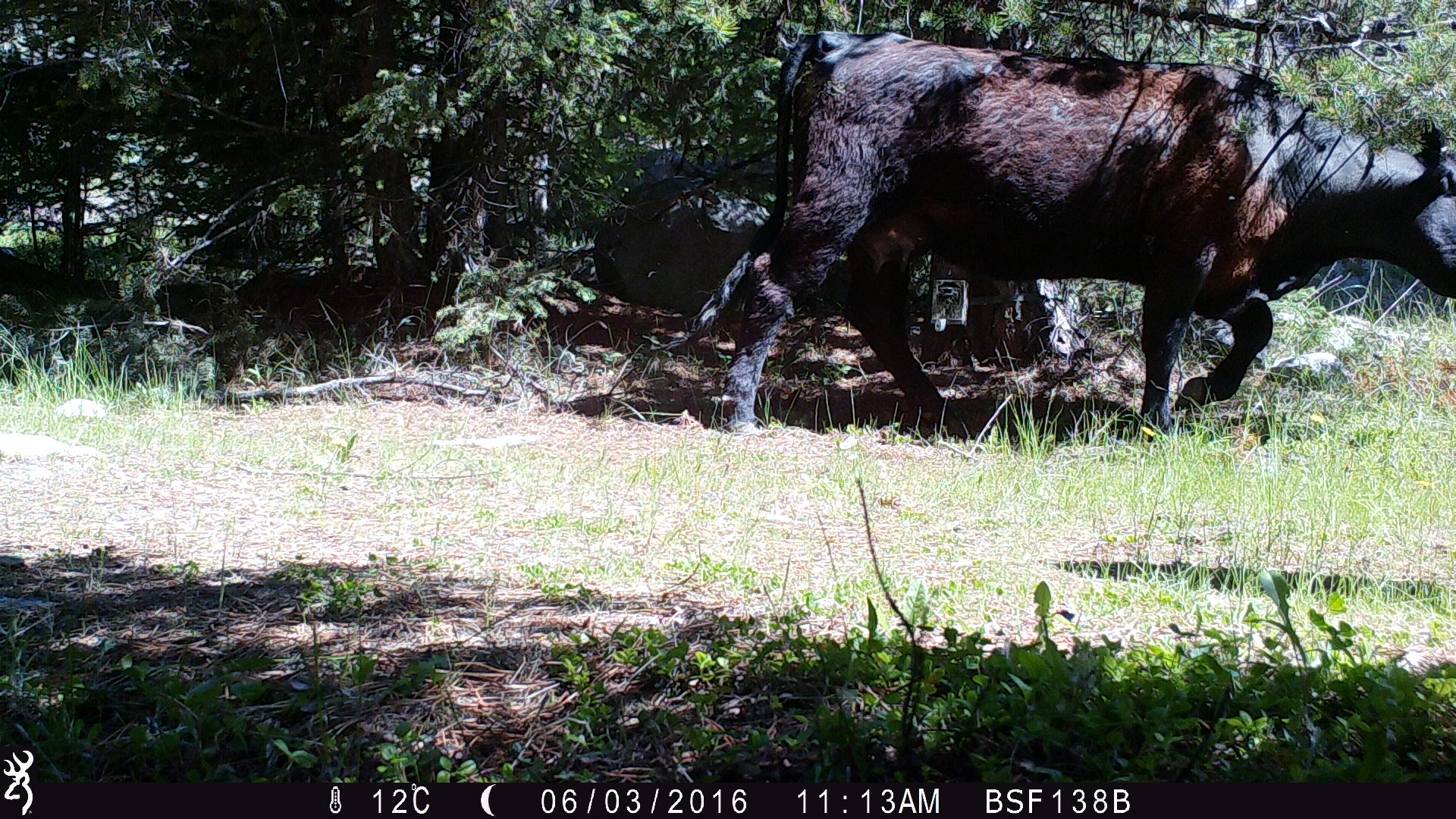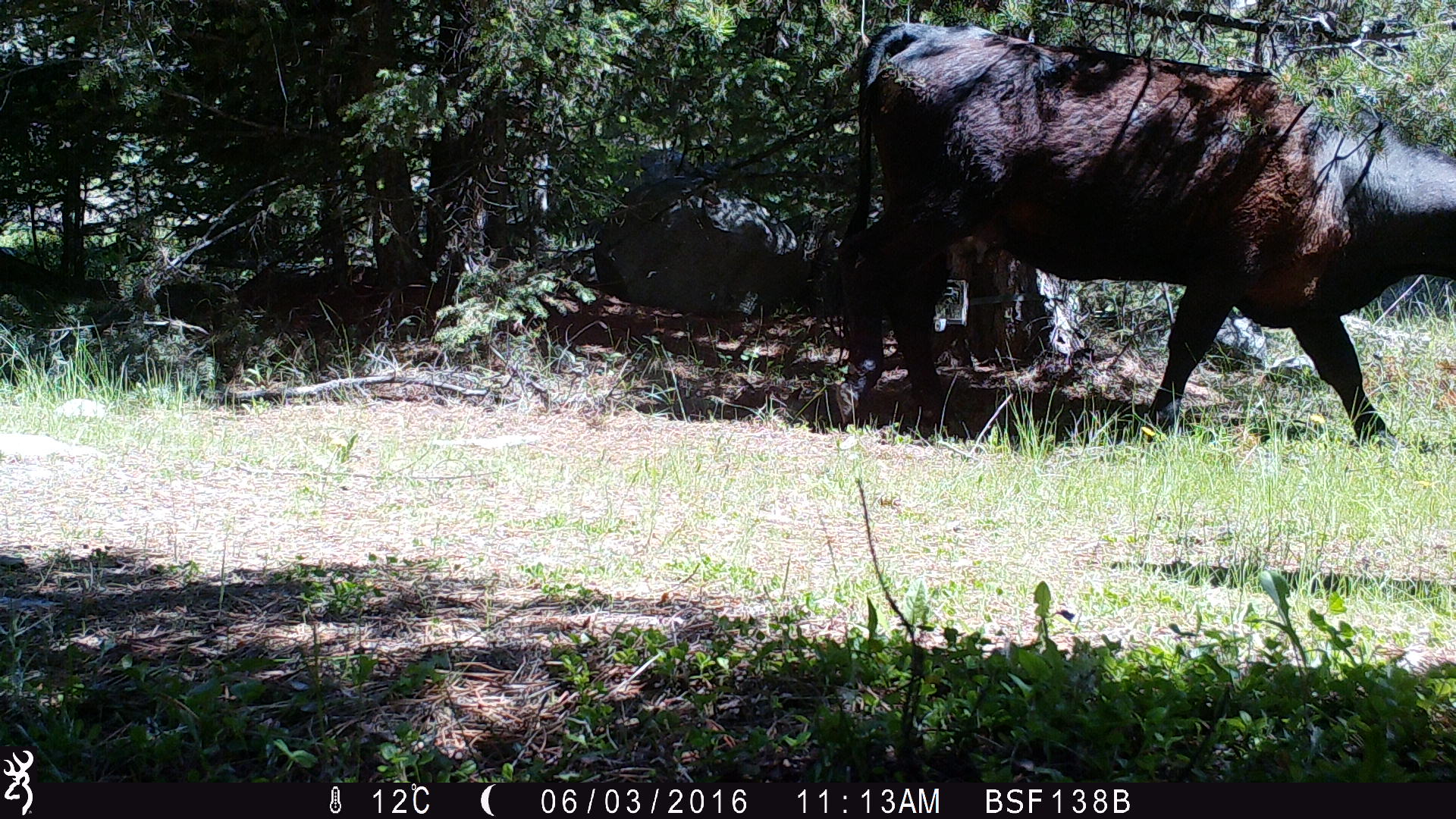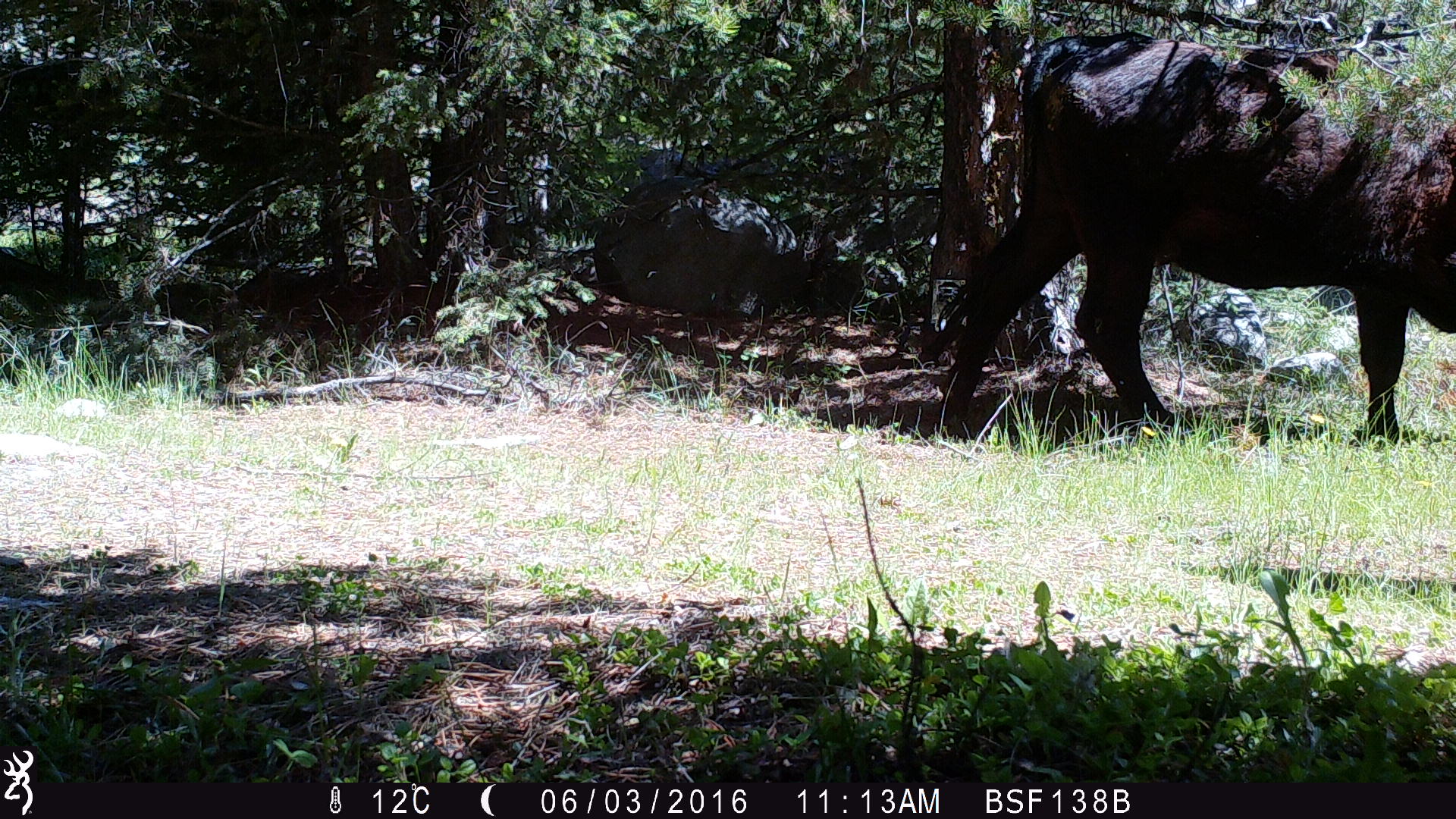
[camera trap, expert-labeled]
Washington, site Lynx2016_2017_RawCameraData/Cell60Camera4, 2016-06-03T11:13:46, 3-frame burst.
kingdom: Animalia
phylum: Chordata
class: Mammalia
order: Artiodactyla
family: Bovidae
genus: Bos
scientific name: Bos taurus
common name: domestic cattle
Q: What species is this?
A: Domestic cattle (Bos taurus).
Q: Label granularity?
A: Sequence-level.